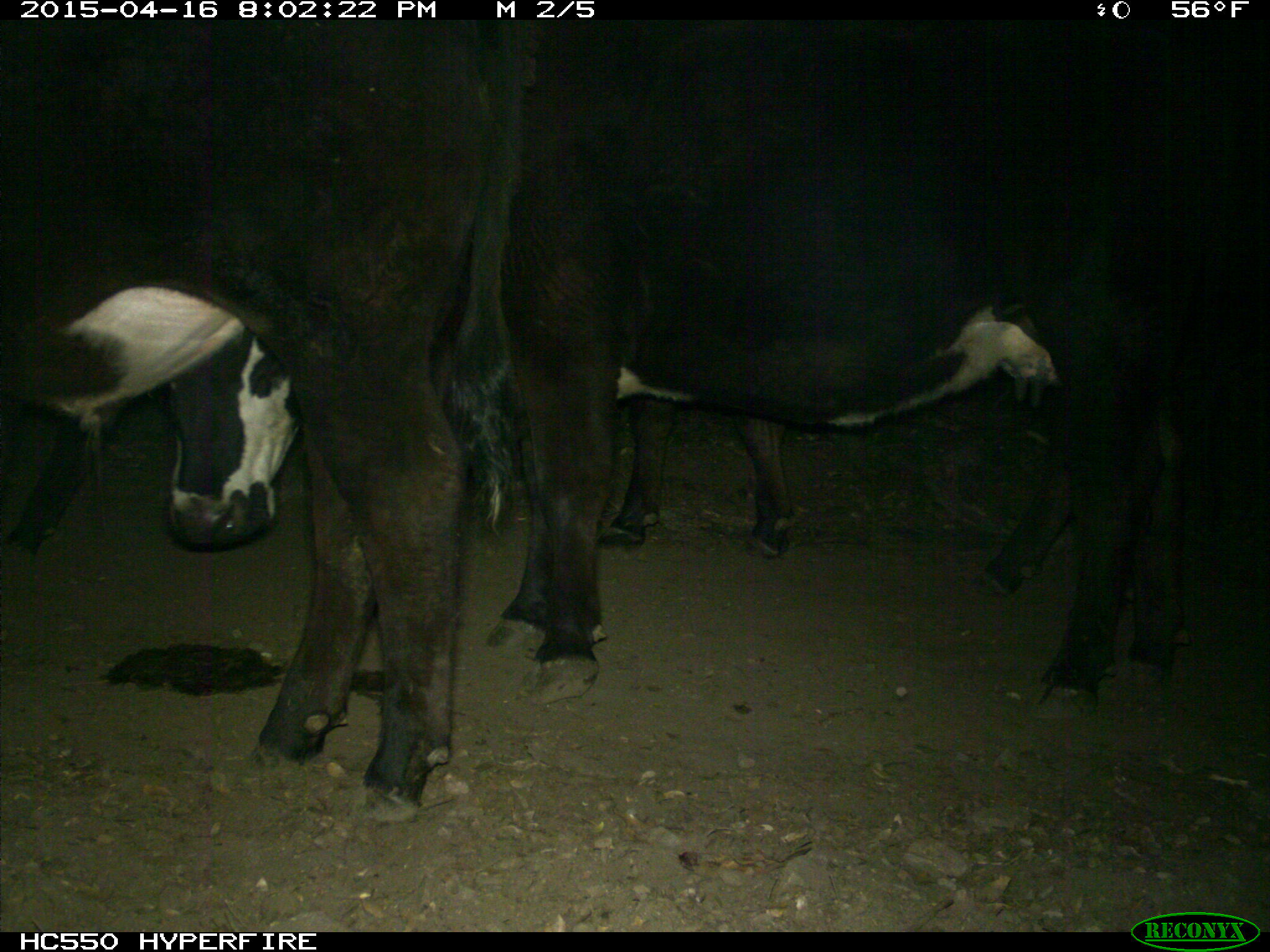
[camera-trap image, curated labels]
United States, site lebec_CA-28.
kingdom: Animalia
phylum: Chordata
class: Mammalia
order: Artiodactyla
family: Bovidae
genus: Bos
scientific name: Bos taurus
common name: domestic cow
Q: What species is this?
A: Bos taurus (domestic cow).